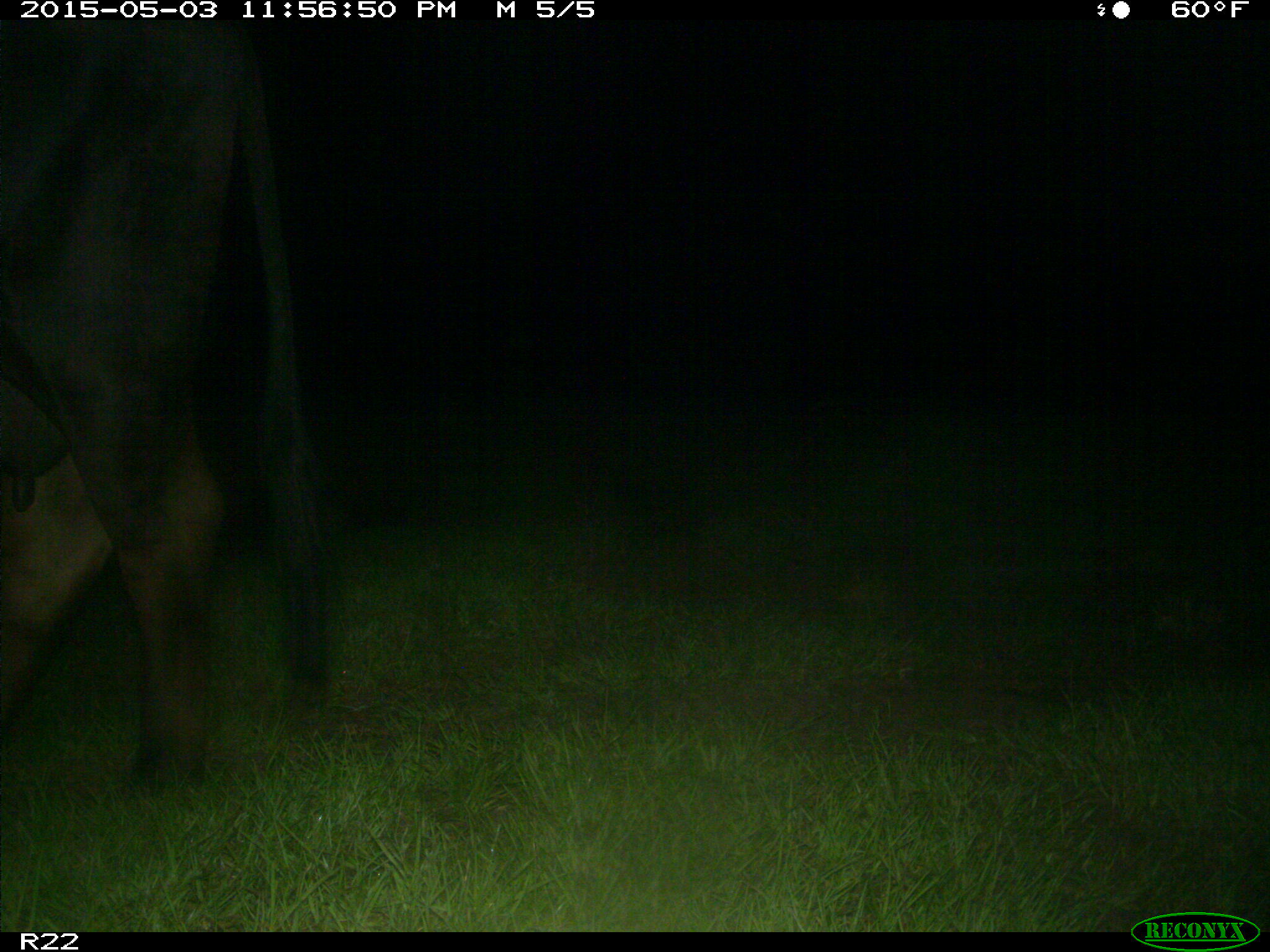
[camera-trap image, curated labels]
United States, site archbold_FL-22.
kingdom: Animalia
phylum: Chordata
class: Mammalia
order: Artiodactyla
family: Bovidae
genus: Bos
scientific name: Bos taurus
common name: domestic cow